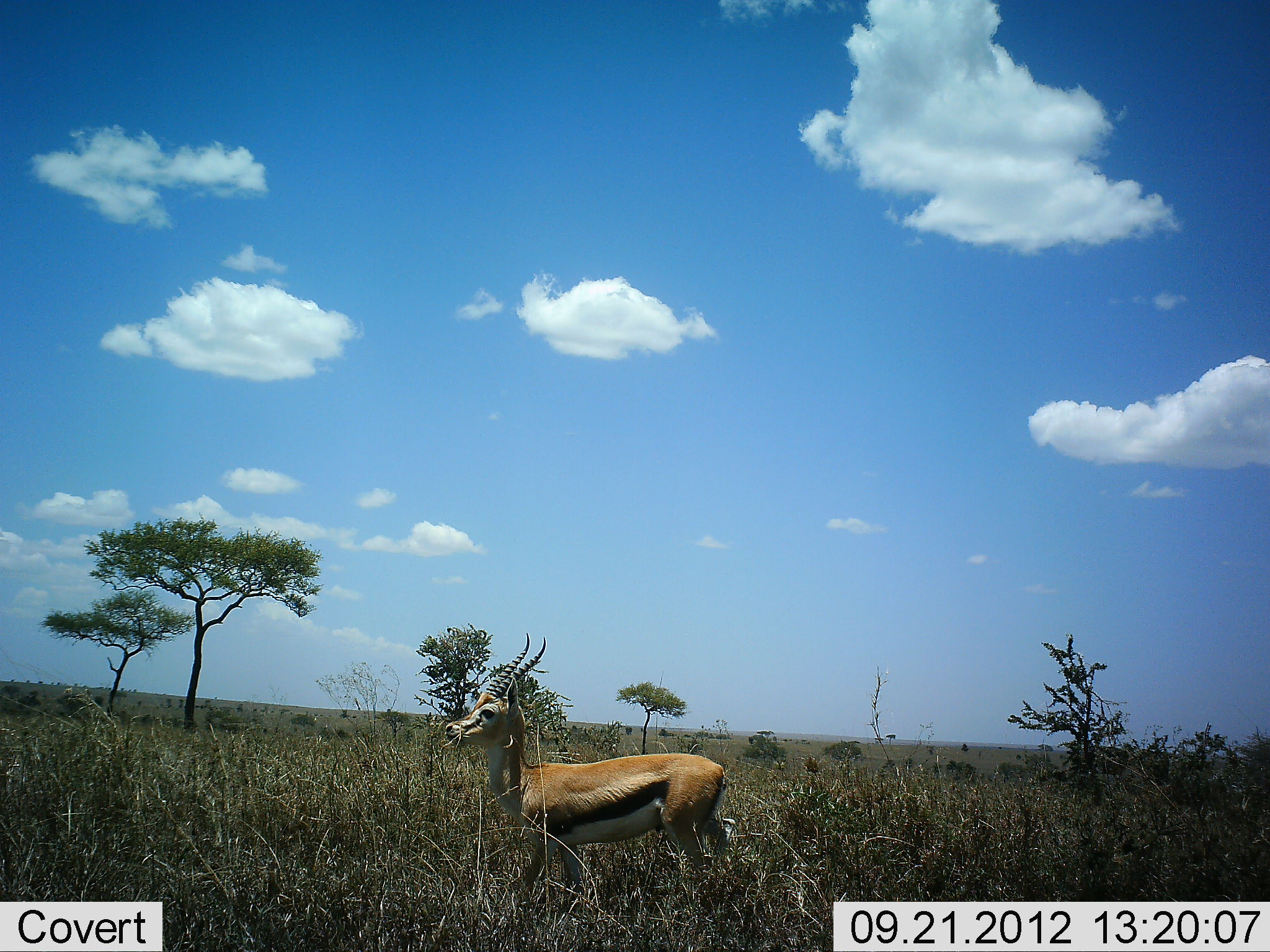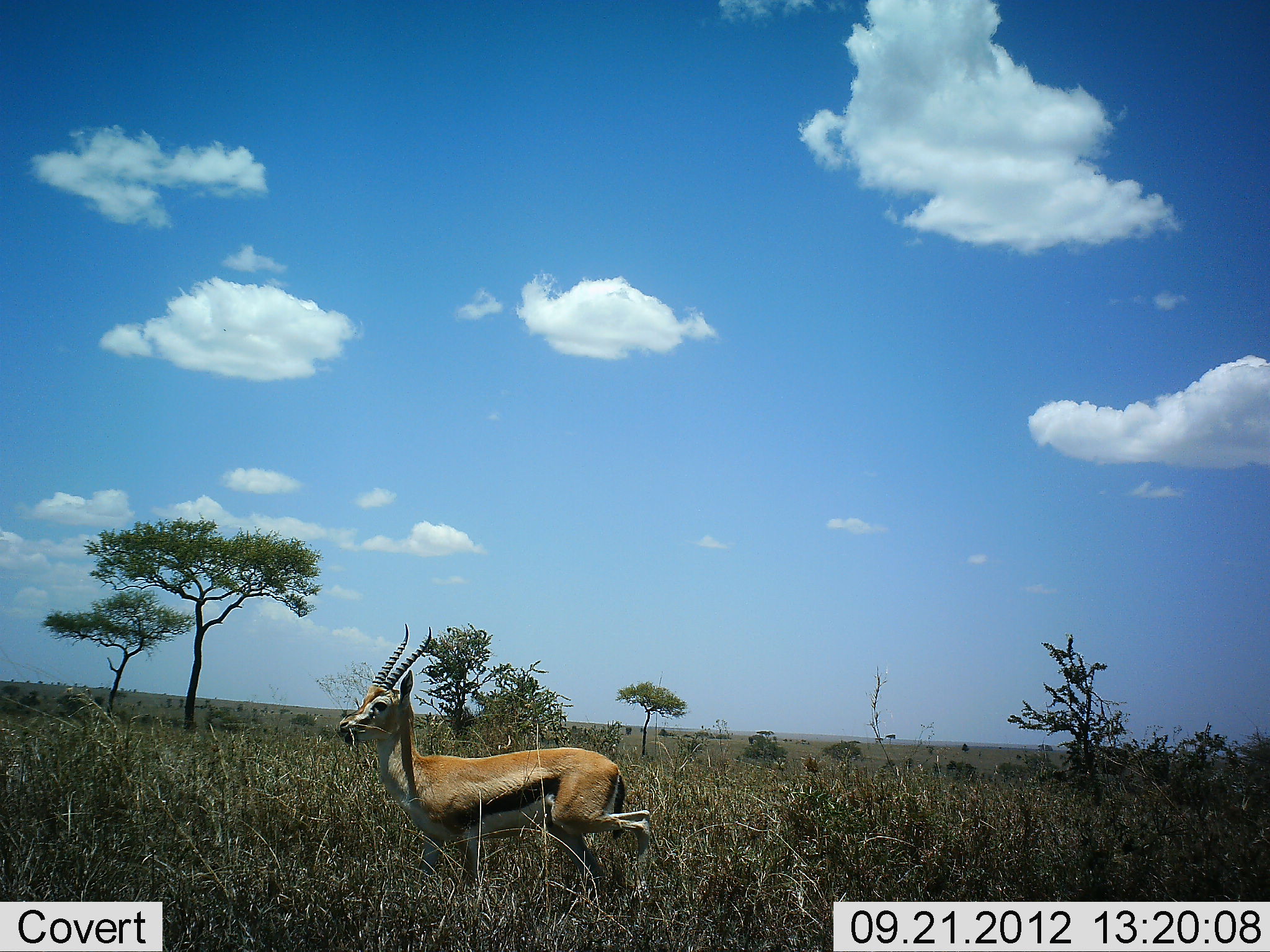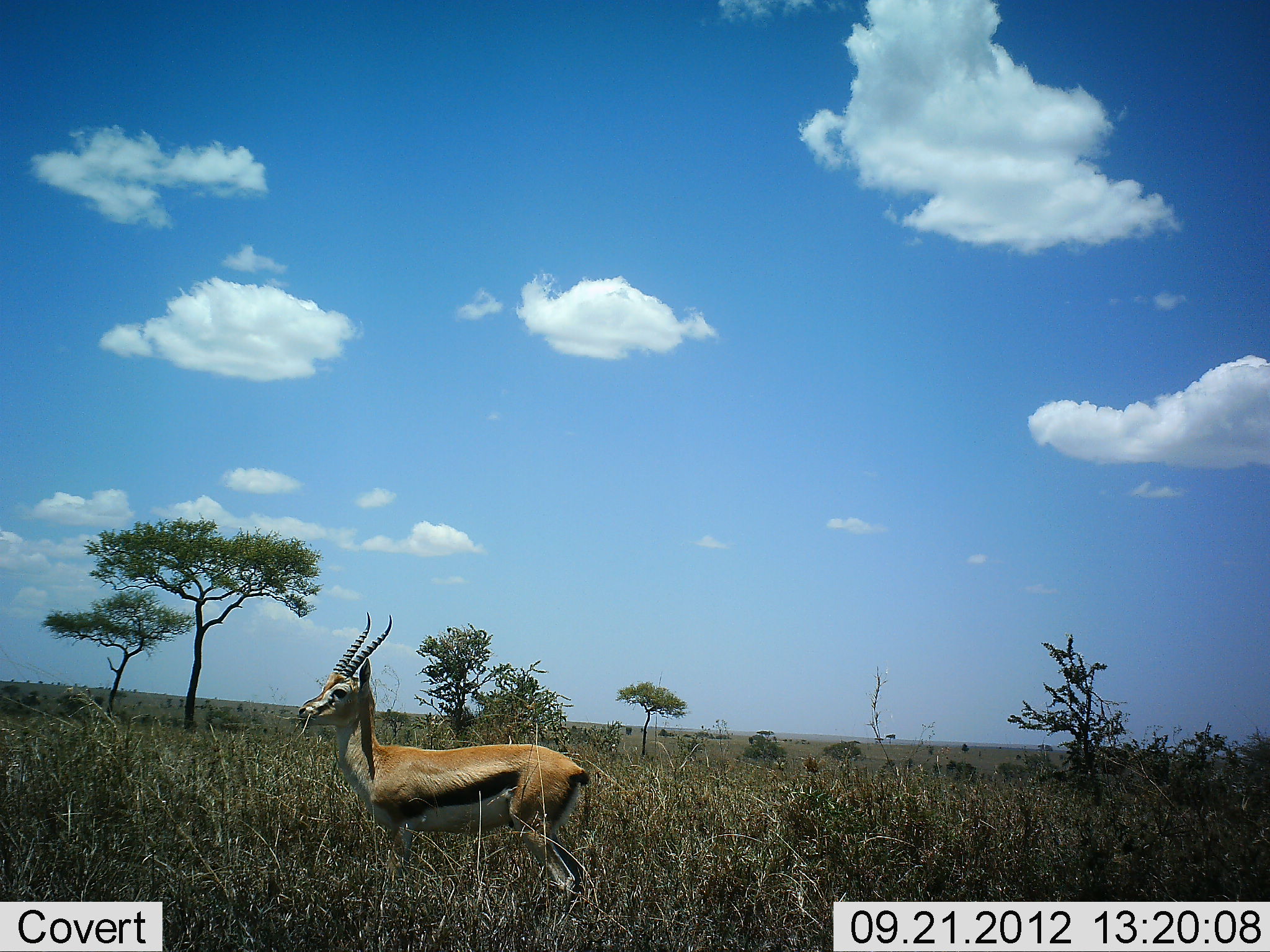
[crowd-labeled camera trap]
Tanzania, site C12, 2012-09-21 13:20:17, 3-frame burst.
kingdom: Animalia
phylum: Chordata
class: Mammalia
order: Artiodactyla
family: Bovidae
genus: Eudorcas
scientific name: Eudorcas thomsonii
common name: thomson's gazelle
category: gazellethomsons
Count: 1.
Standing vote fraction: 10%.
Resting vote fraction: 0%.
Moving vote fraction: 100%.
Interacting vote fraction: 0%.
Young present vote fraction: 0%.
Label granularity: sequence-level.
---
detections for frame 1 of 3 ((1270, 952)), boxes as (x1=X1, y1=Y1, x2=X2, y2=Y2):
animal: (x1=442, y1=631, x2=740, y2=922)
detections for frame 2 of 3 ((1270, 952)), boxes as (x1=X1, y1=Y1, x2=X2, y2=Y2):
animal: (x1=338, y1=622, x2=653, y2=927)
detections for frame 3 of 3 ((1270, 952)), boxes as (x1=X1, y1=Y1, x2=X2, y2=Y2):
animal: (x1=298, y1=610, x2=596, y2=917)